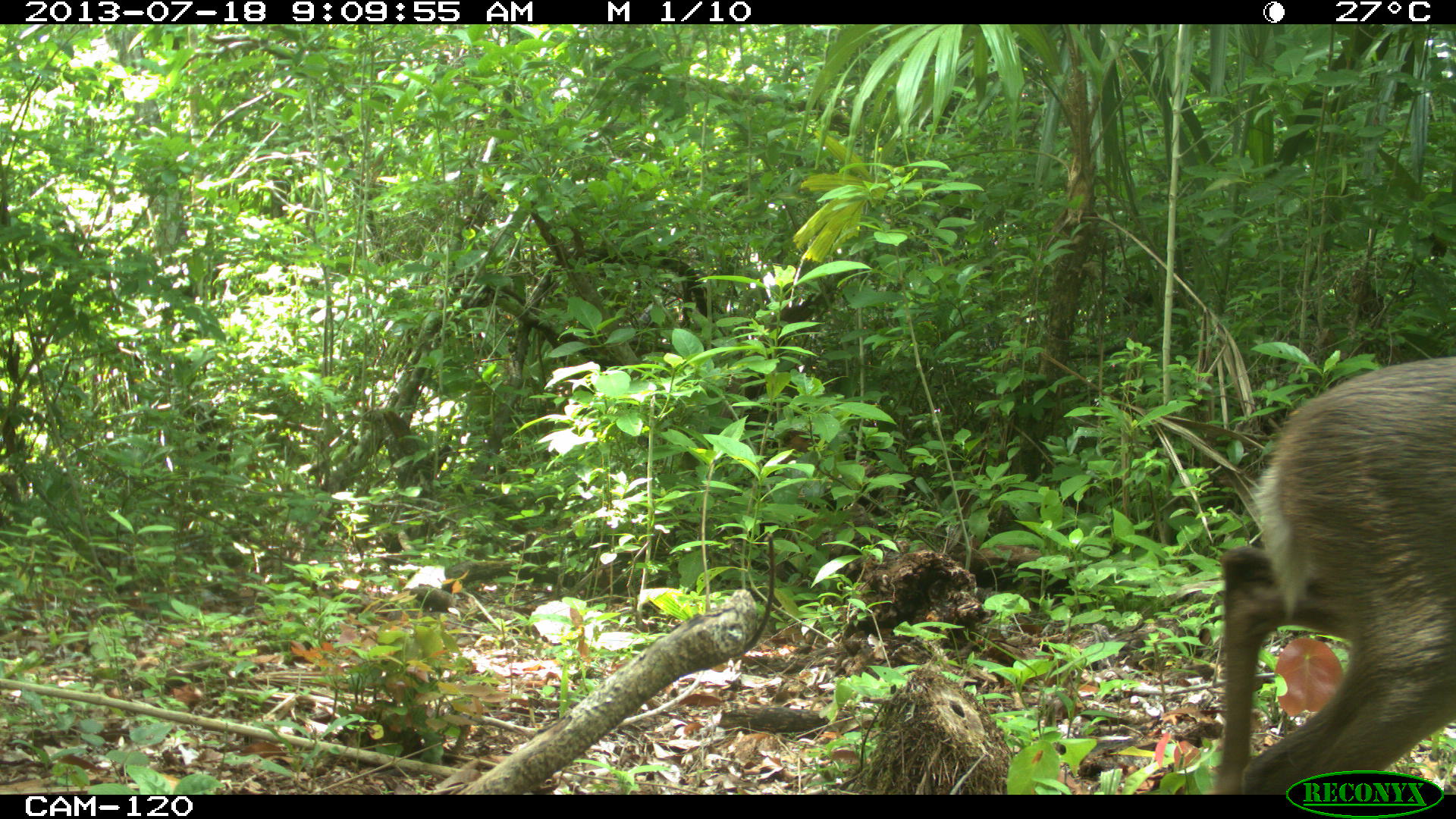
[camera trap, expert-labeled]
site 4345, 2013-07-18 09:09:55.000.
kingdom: Animalia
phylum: Chordata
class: Mammalia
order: Artiodactyla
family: Cervidae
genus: Odocoileus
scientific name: Odocoileus virginianus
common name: white-tailed deer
Odocoileus virginianus (white-tailed deer), count 1, sex female.